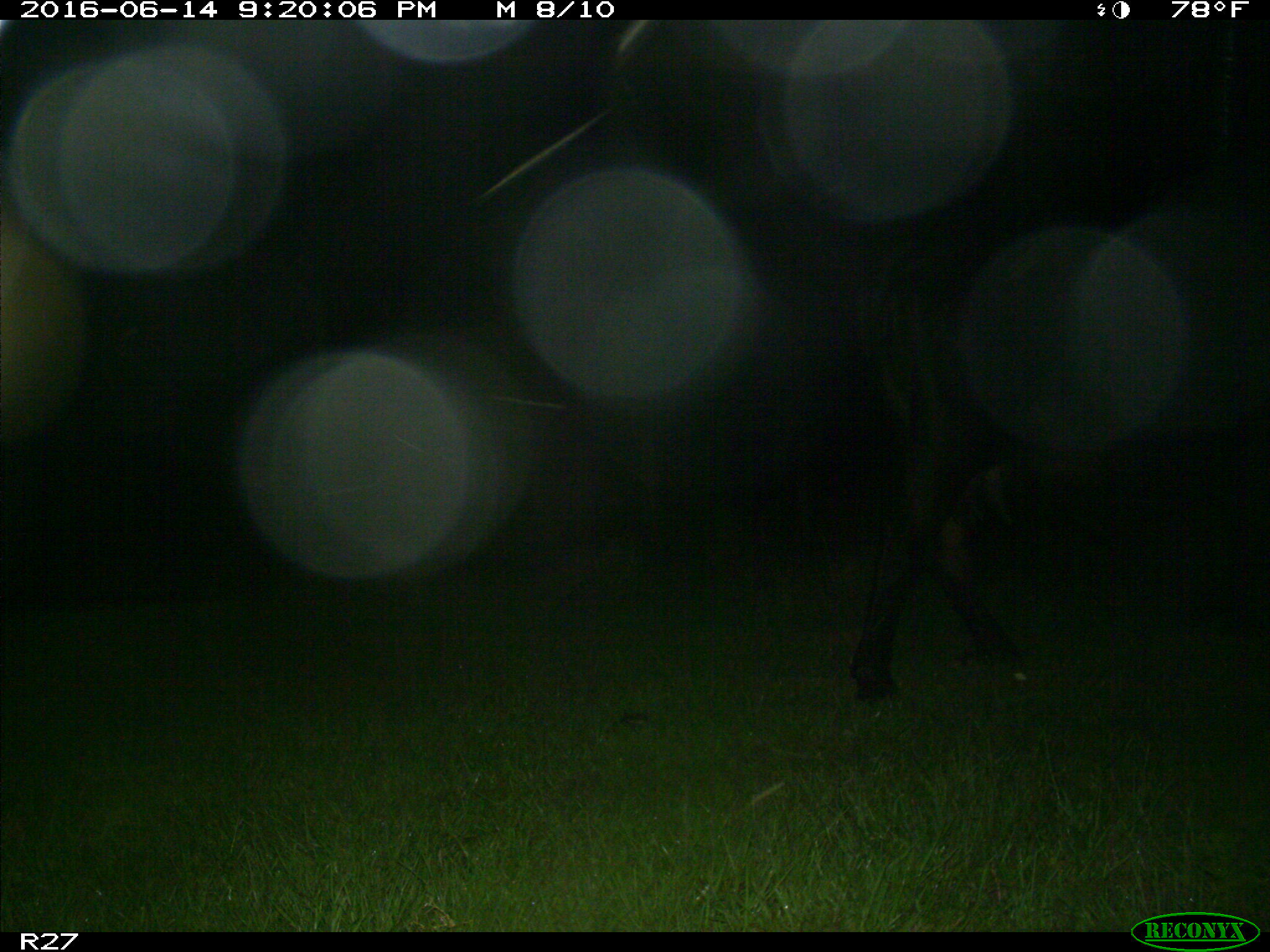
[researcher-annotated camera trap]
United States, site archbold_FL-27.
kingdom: Animalia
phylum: Chordata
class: Mammalia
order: Artiodactyla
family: Bovidae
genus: Bos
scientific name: Bos taurus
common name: domestic cow